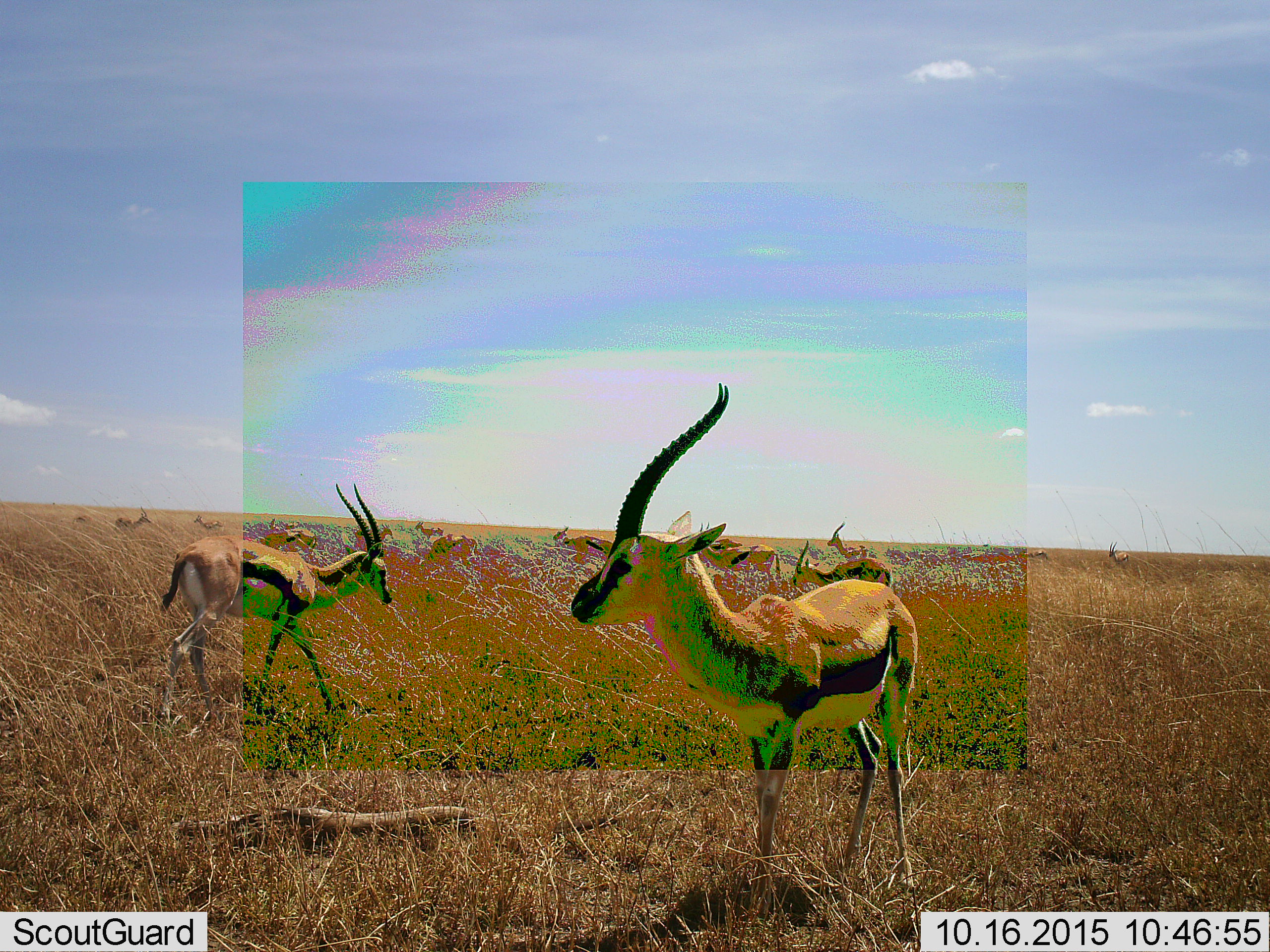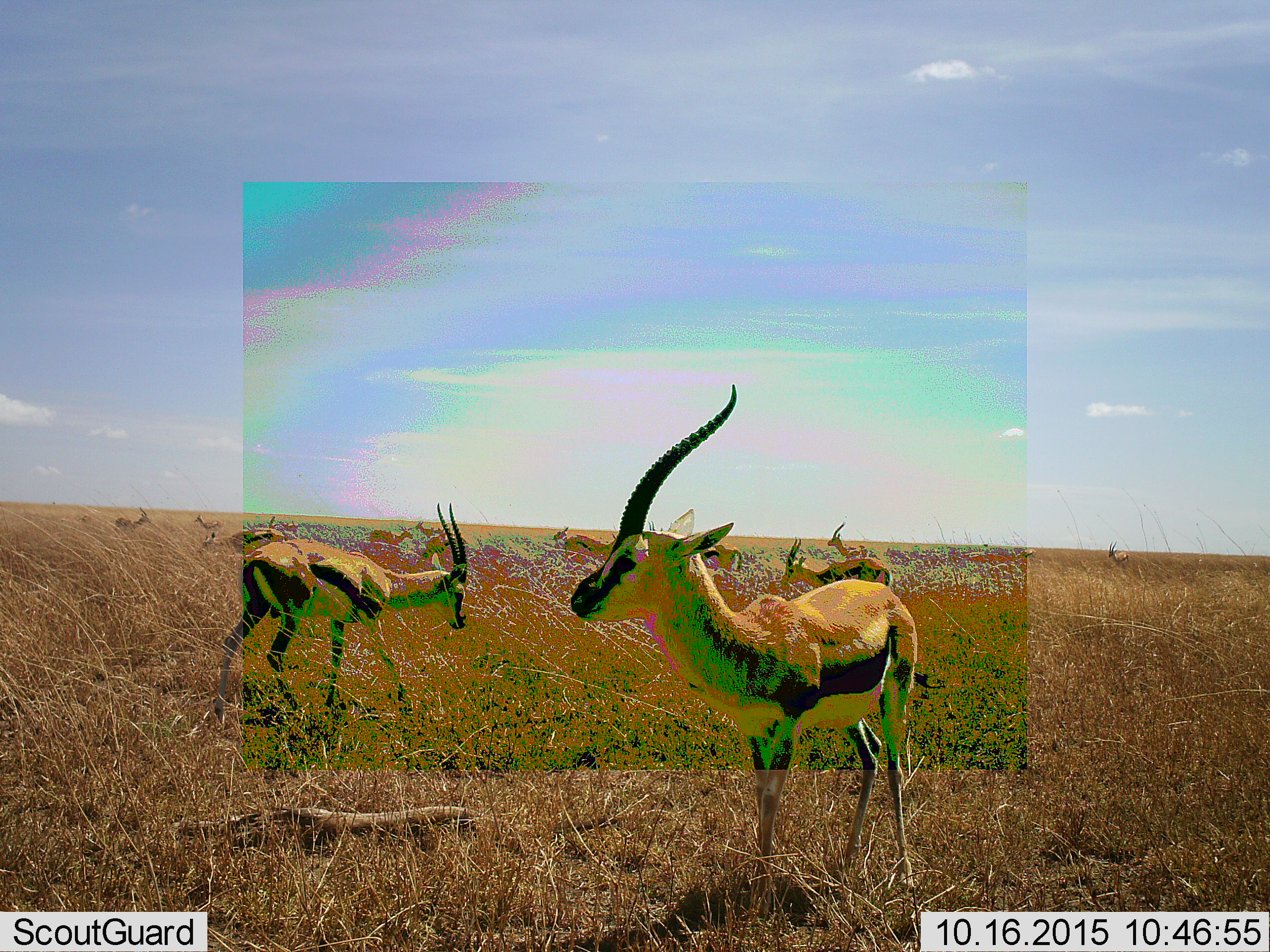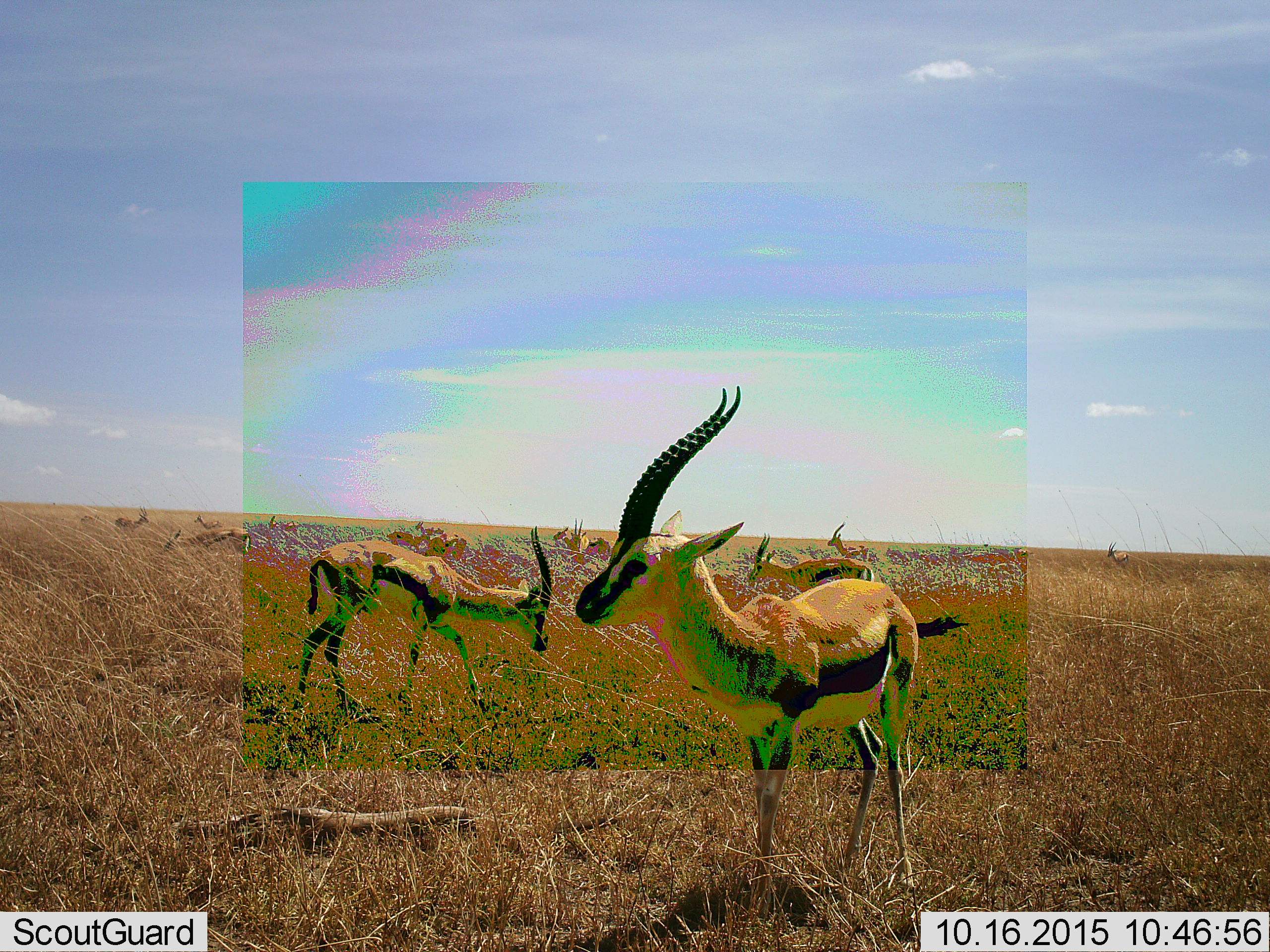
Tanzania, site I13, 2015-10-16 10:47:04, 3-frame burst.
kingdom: Animalia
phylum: Chordata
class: Mammalia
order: Artiodactyla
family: Bovidae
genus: Eudorcas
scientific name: Eudorcas thomsonii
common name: thomson's gazelle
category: gazellethomsons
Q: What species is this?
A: Gazellethomsons (thomson's gazelle) (Eudorcas thomsonii).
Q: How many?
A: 11-50.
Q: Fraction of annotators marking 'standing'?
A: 62%.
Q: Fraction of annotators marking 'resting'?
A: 0%.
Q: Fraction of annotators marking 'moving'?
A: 62%.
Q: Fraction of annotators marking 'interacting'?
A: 12%.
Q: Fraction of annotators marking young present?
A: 25%.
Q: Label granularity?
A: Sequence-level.